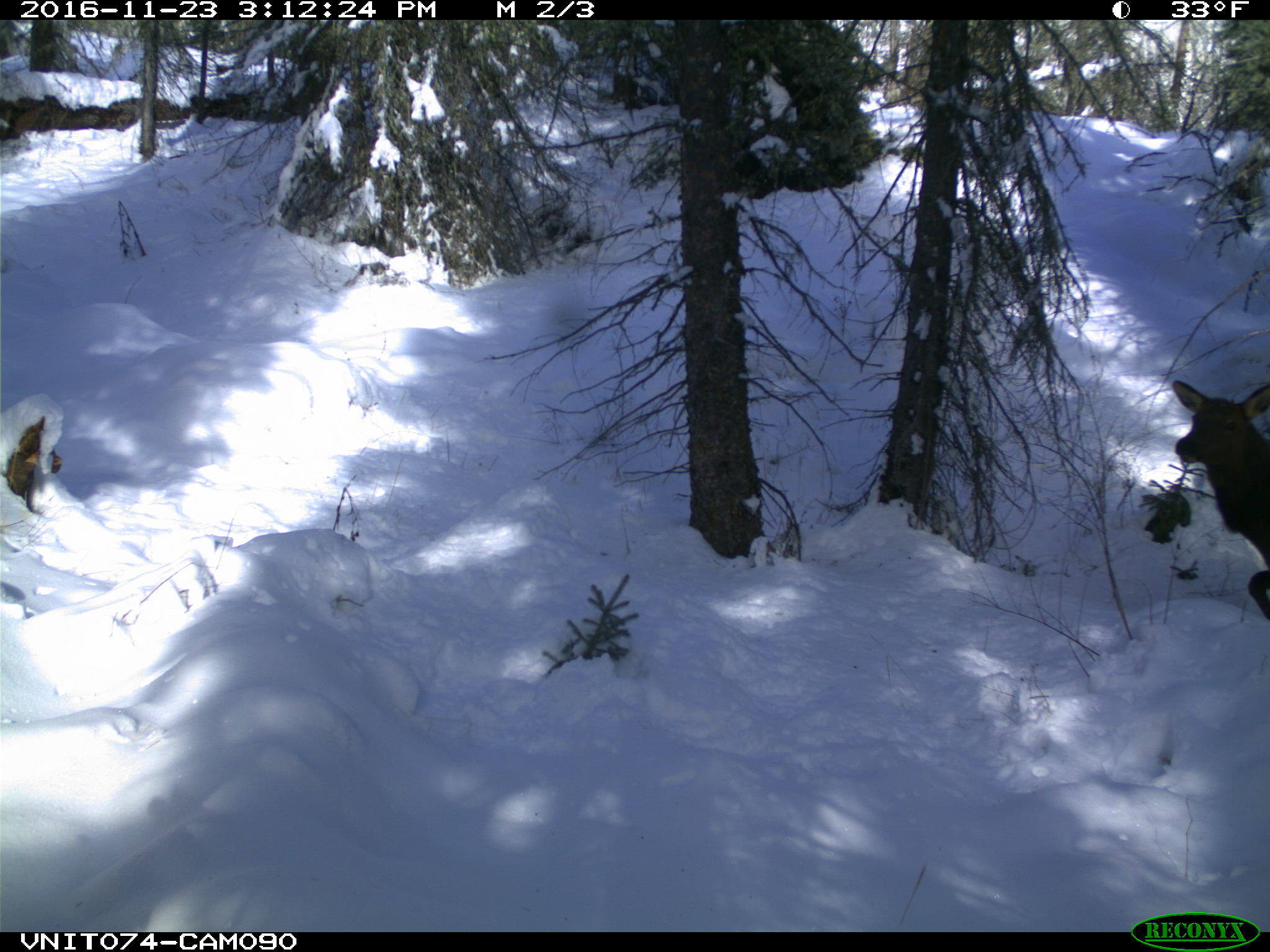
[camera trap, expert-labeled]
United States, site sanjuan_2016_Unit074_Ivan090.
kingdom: Animalia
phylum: Chordata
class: Mammalia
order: Artiodactyla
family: Cervidae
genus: Cervus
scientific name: Cervus elaphus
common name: red deer